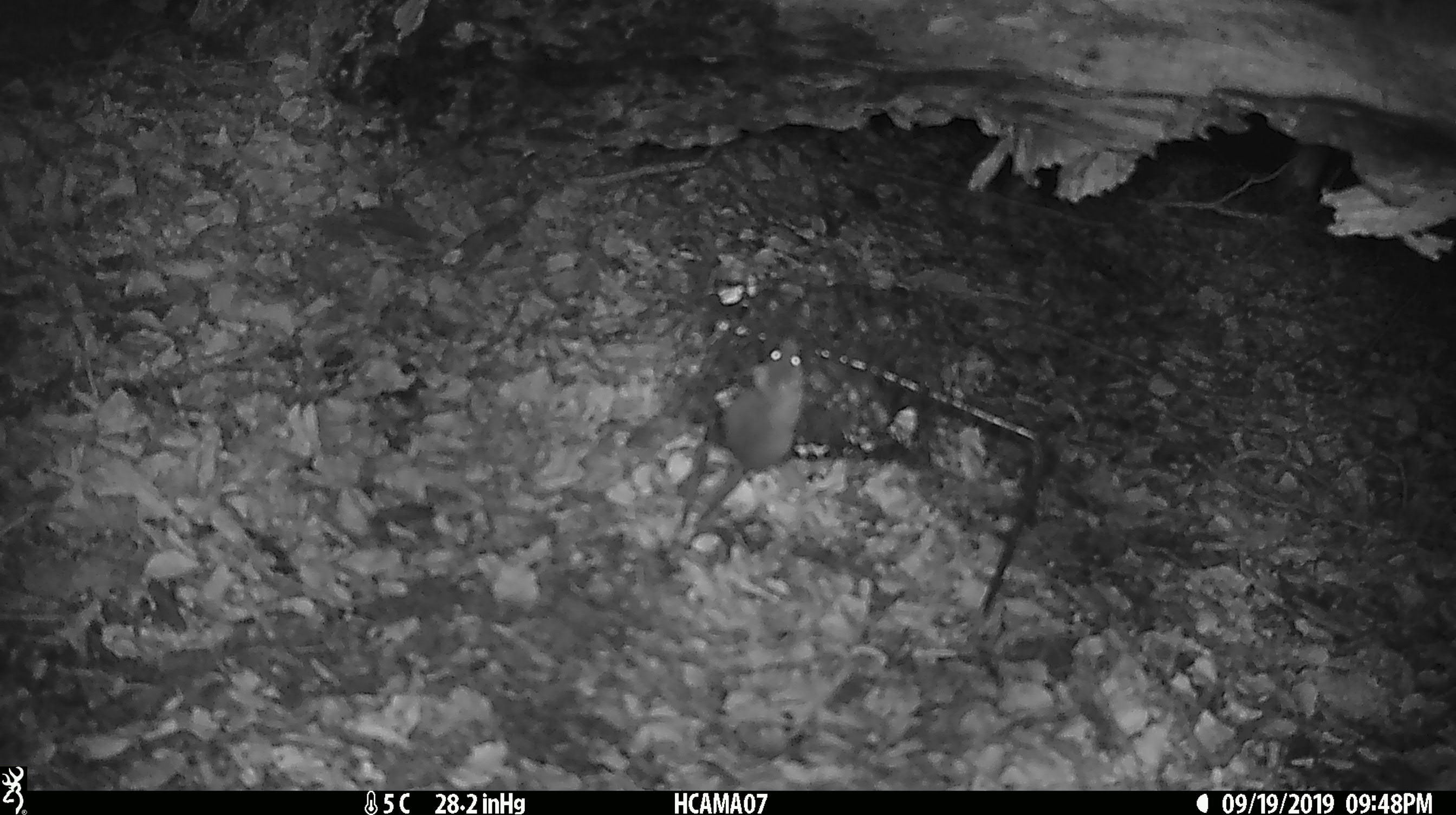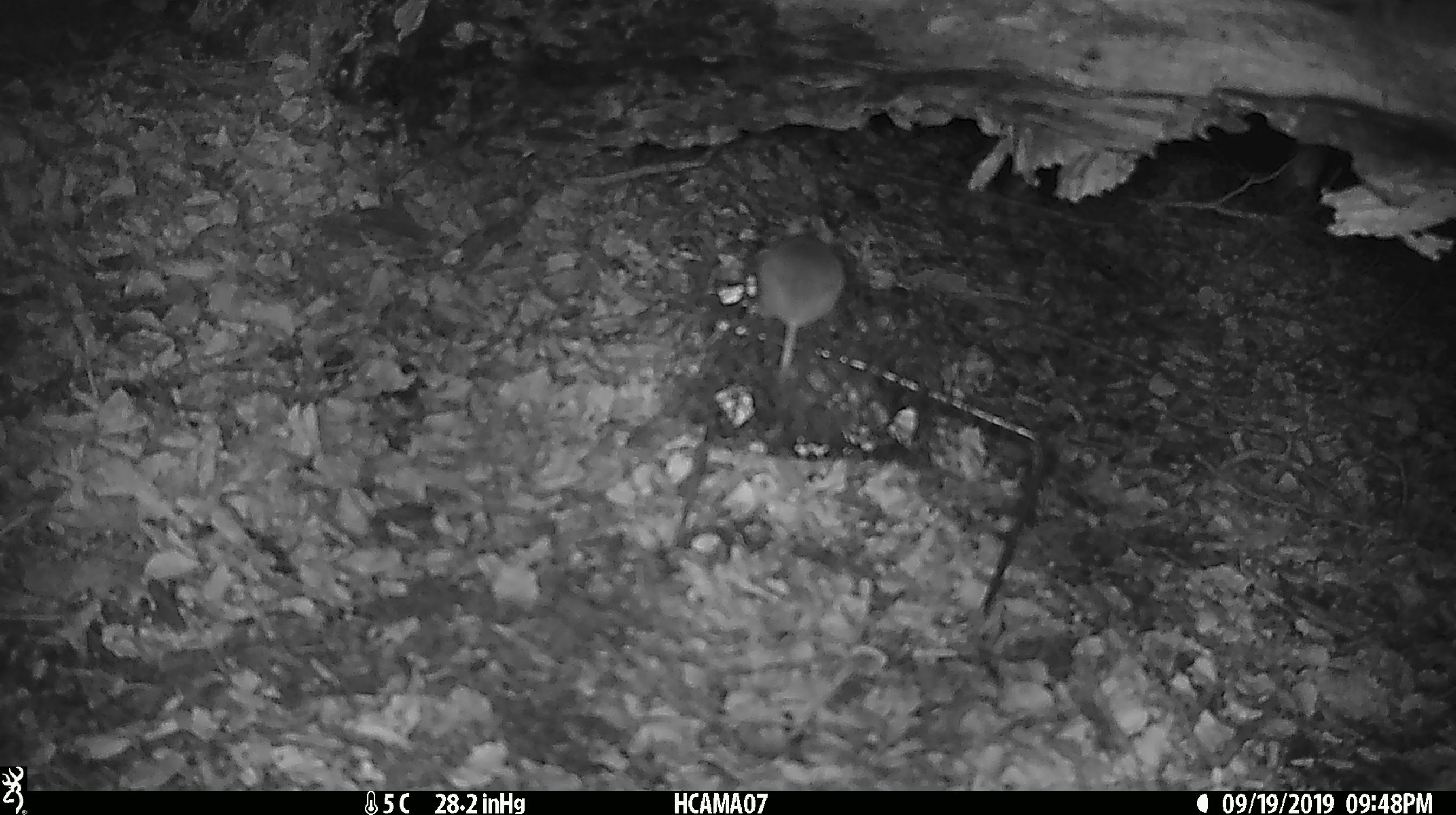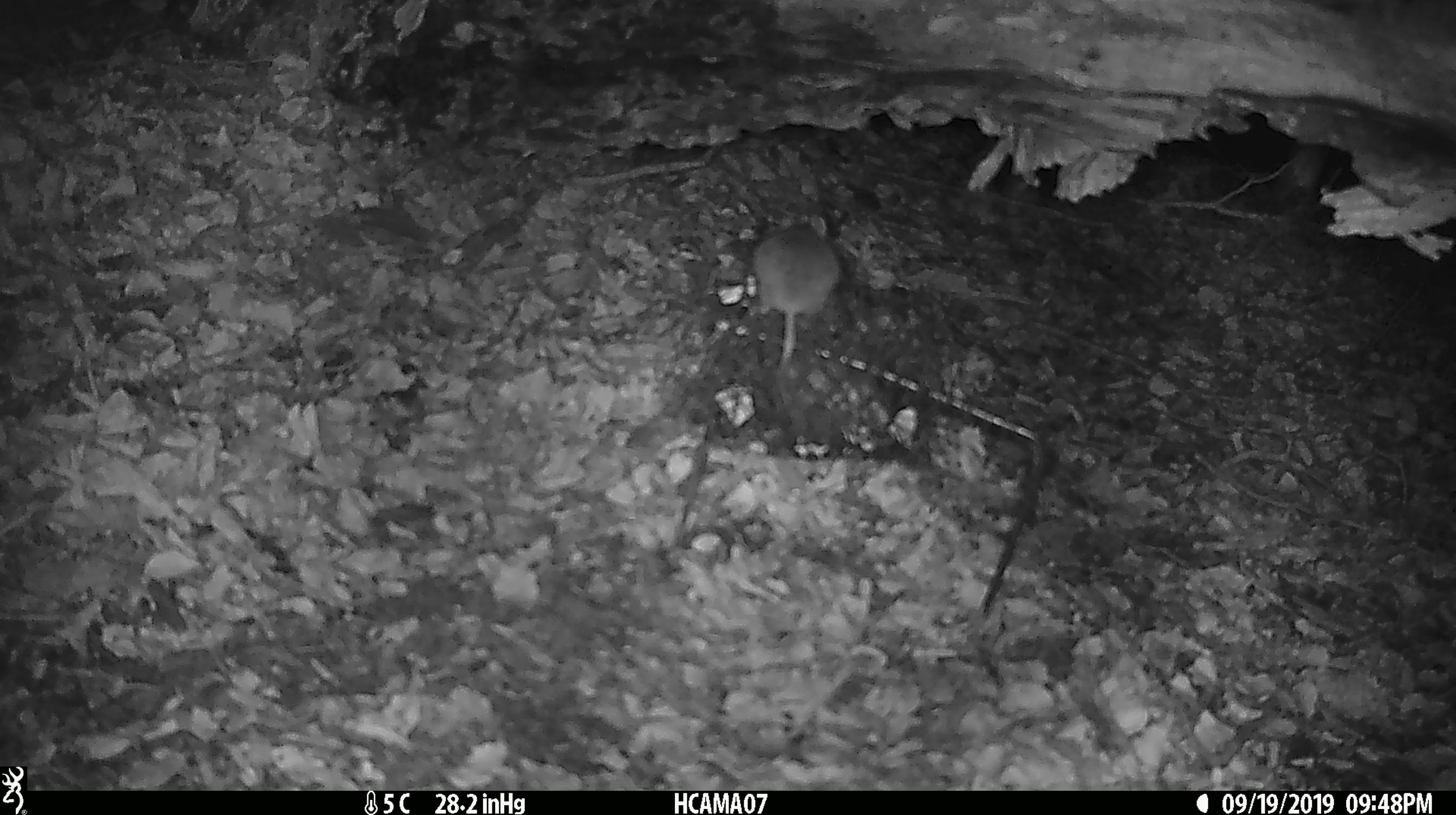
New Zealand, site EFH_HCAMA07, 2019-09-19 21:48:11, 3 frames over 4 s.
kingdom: Animalia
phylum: Chordata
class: Mammalia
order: Rodentia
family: Muridae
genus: Mus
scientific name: Mus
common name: mouse